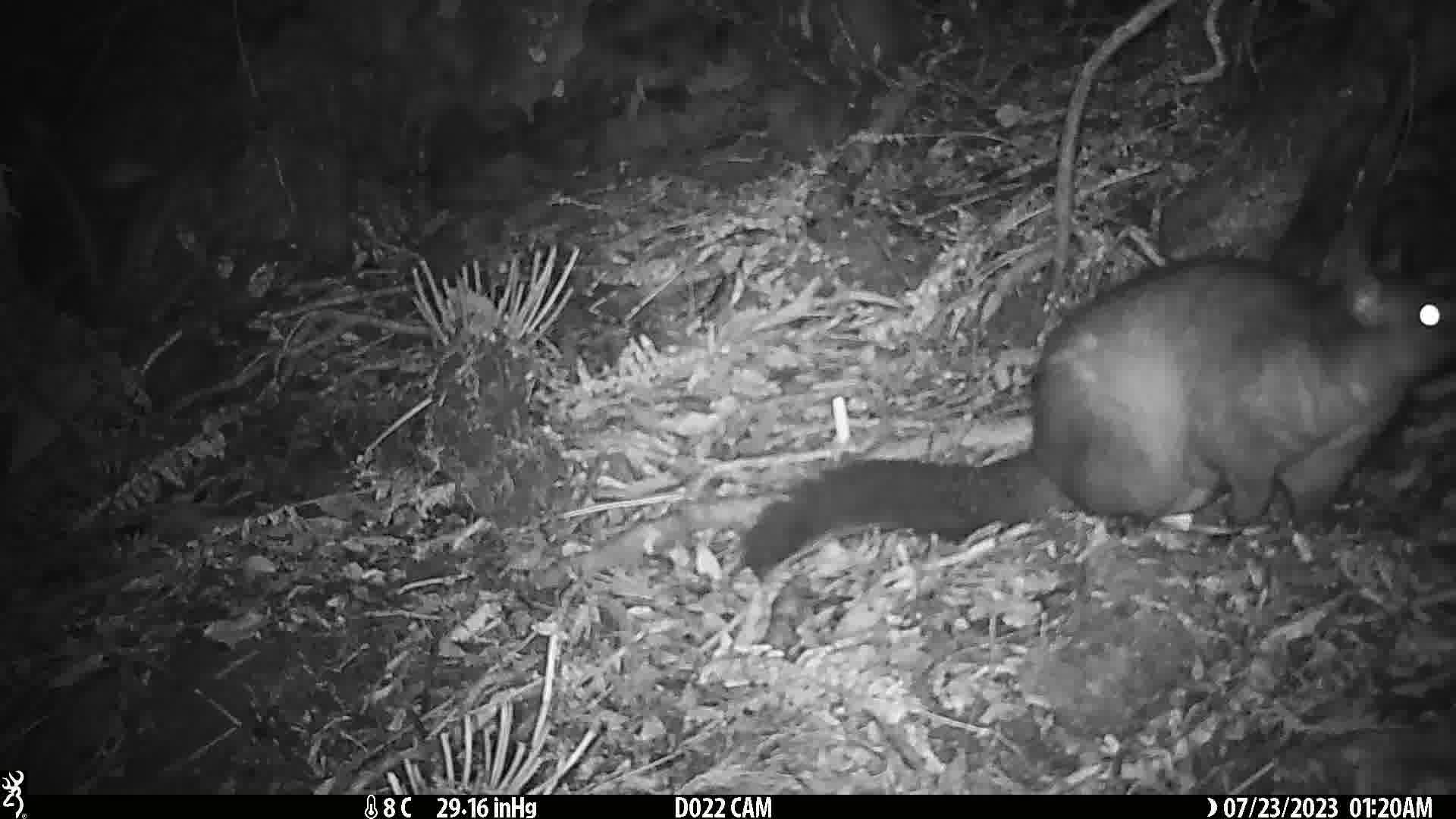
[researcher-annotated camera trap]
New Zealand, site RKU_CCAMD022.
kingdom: Animalia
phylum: Chordata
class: Mammalia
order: Diprotodontia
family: Phalangeridae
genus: Trichosurus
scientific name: Trichosurus vulpecula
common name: common brushtail possum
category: possum